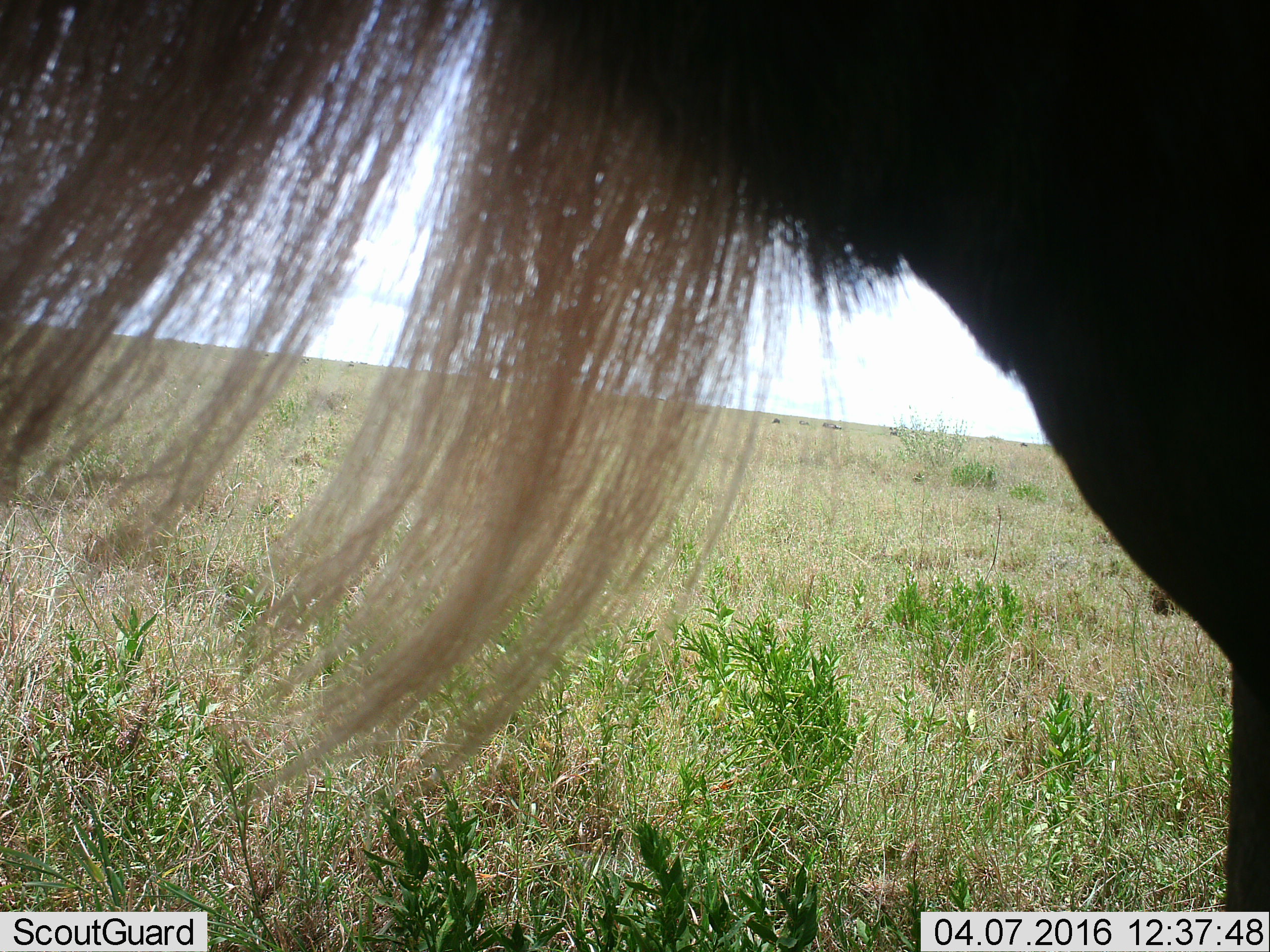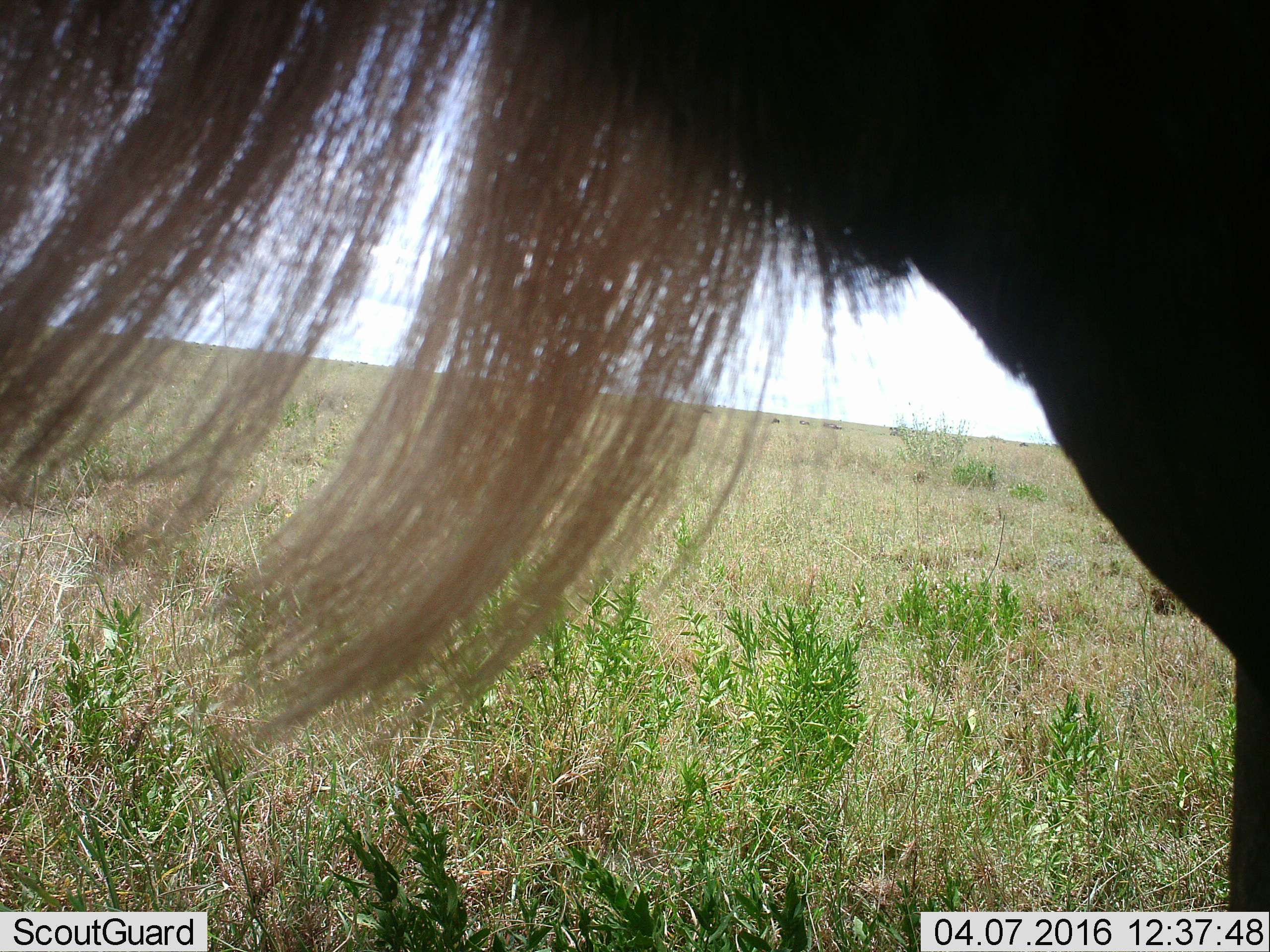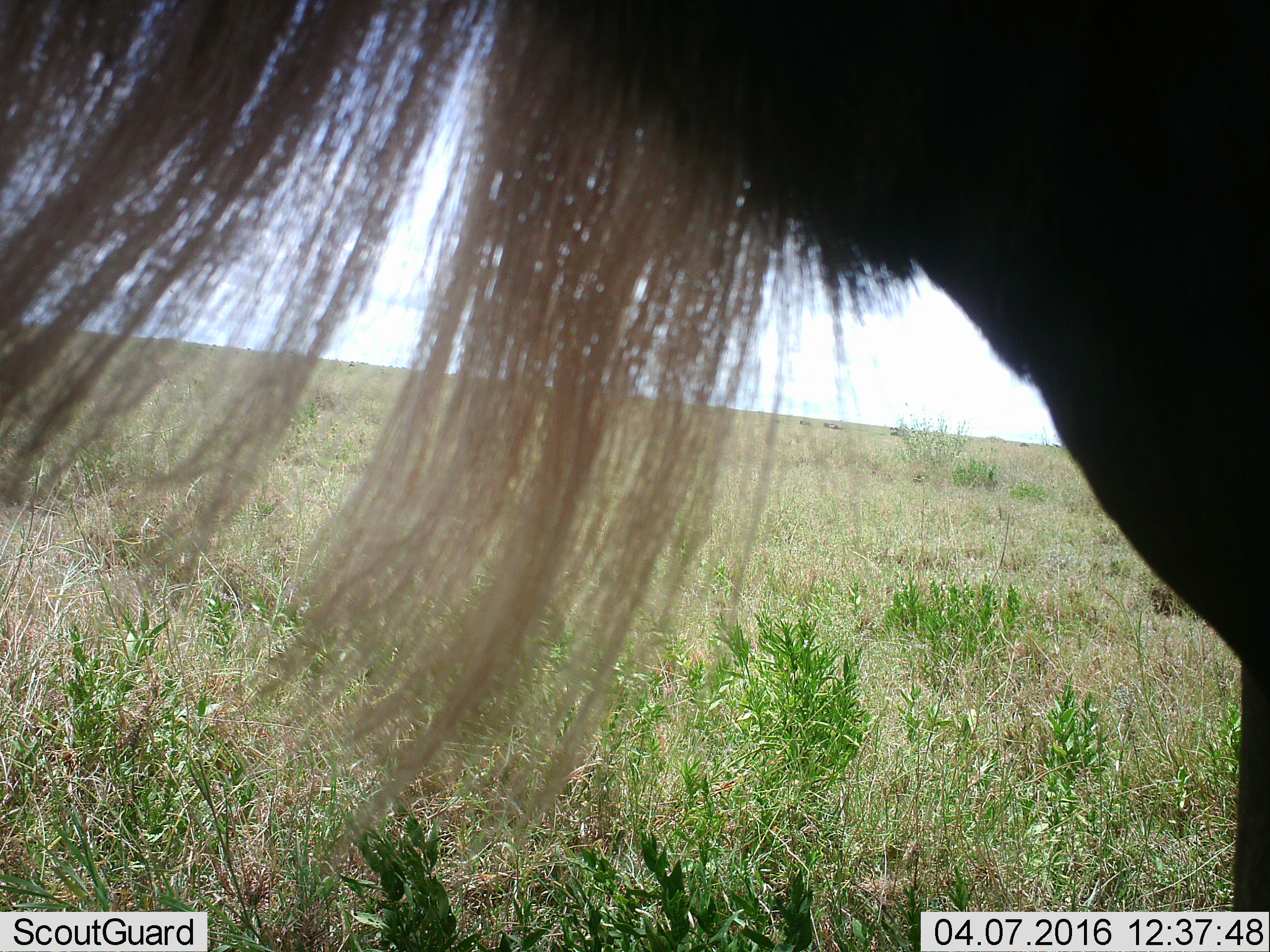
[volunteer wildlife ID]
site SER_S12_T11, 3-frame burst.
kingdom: Animalia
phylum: Chordata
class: Mammalia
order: Artiodactyla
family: Bovidae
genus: Connochaetes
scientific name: Connochaetes taurinus taurinus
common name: blue wildebeest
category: wildebeestblue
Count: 1.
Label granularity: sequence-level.